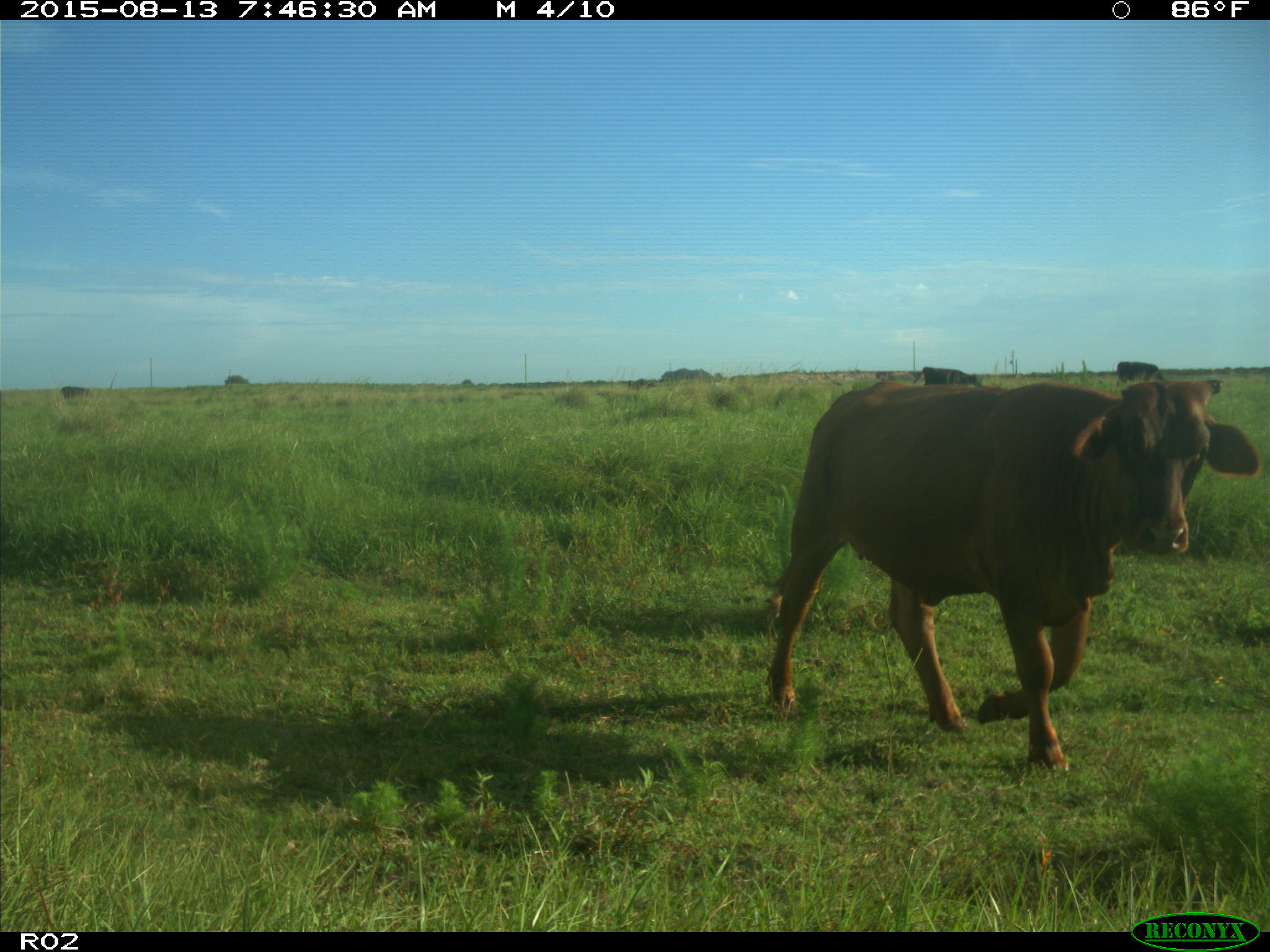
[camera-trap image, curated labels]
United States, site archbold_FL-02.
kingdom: Animalia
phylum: Chordata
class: Mammalia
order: Artiodactyla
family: Bovidae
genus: Bos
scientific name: Bos taurus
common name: domestic cow